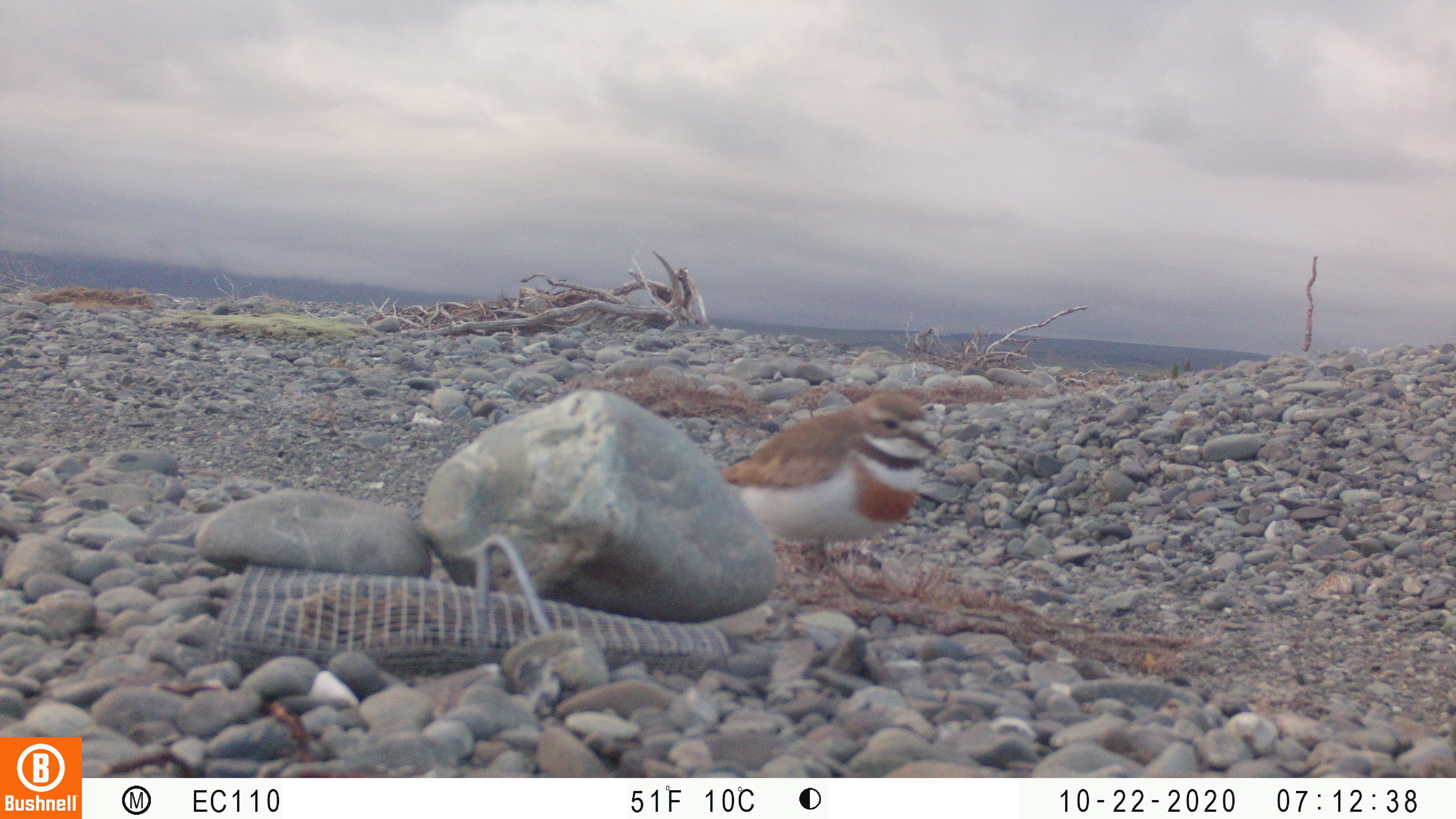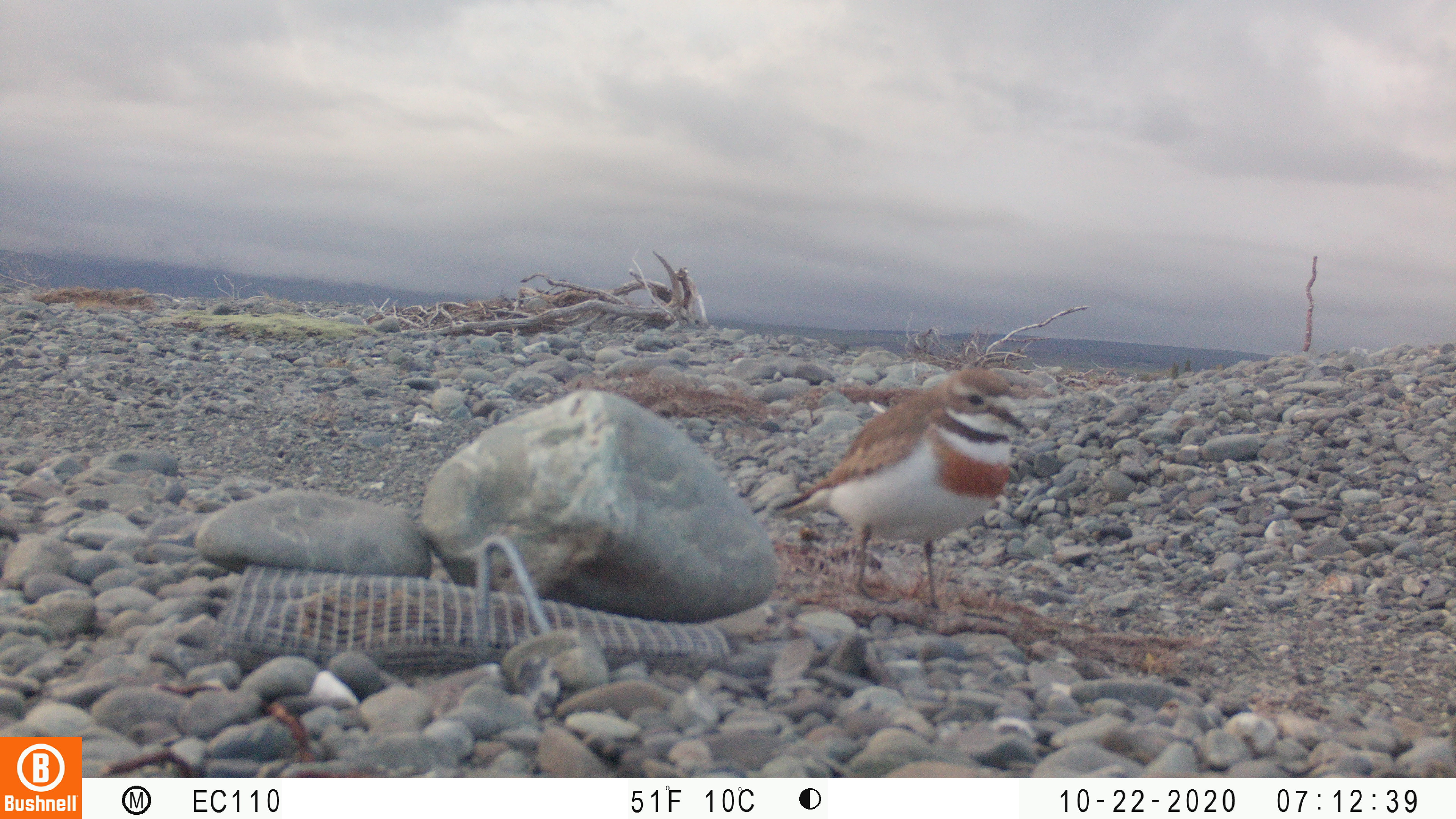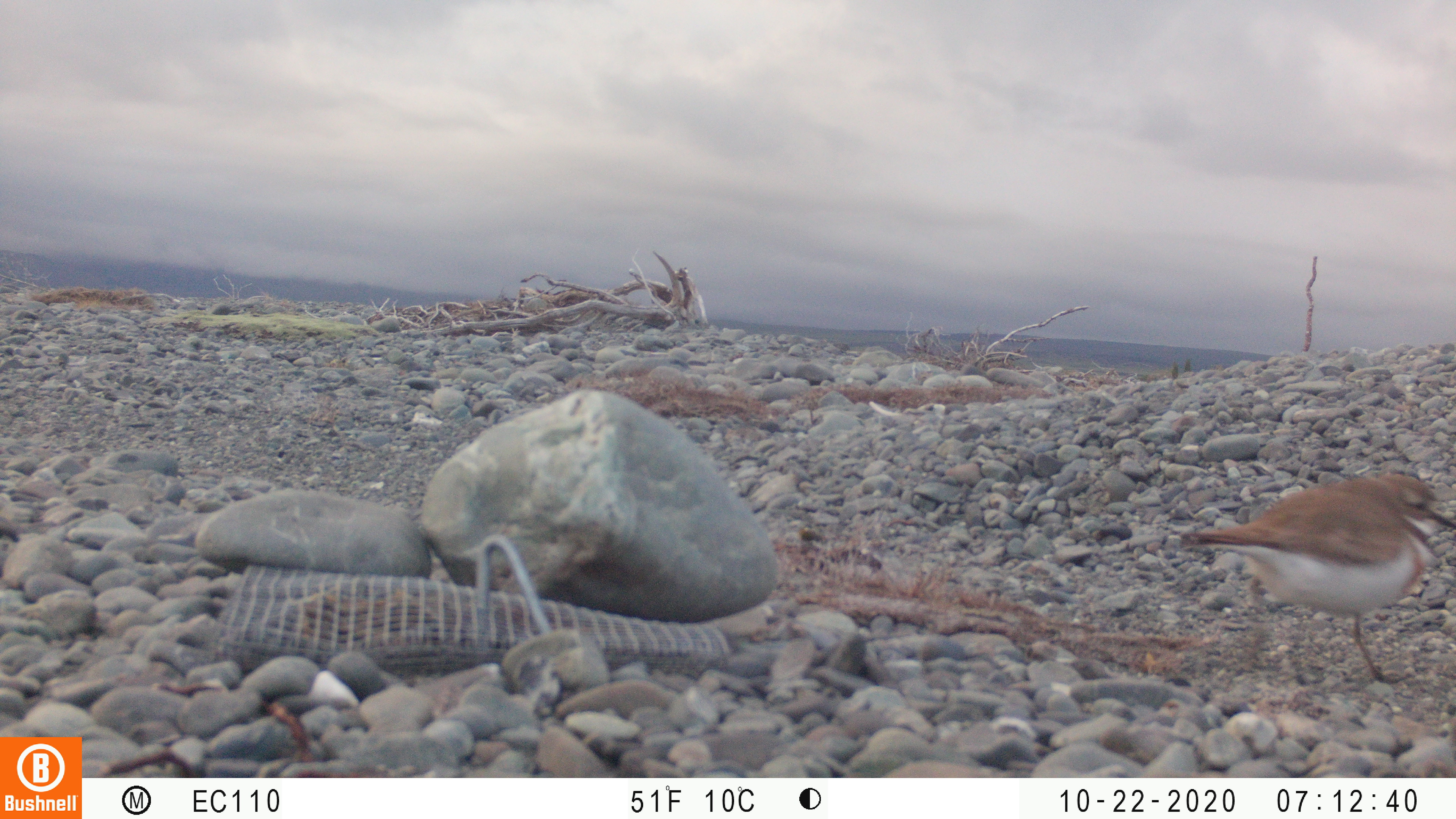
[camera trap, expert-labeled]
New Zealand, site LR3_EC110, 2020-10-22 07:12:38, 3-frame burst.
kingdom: Animalia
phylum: Chordata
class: Aves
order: Charadriiformes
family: Charadriidae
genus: Charadrius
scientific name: Charadrius bicinctus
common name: double-banded plover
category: banded dotterel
Banded dotterel (double-banded plover) (Charadrius bicinctus).